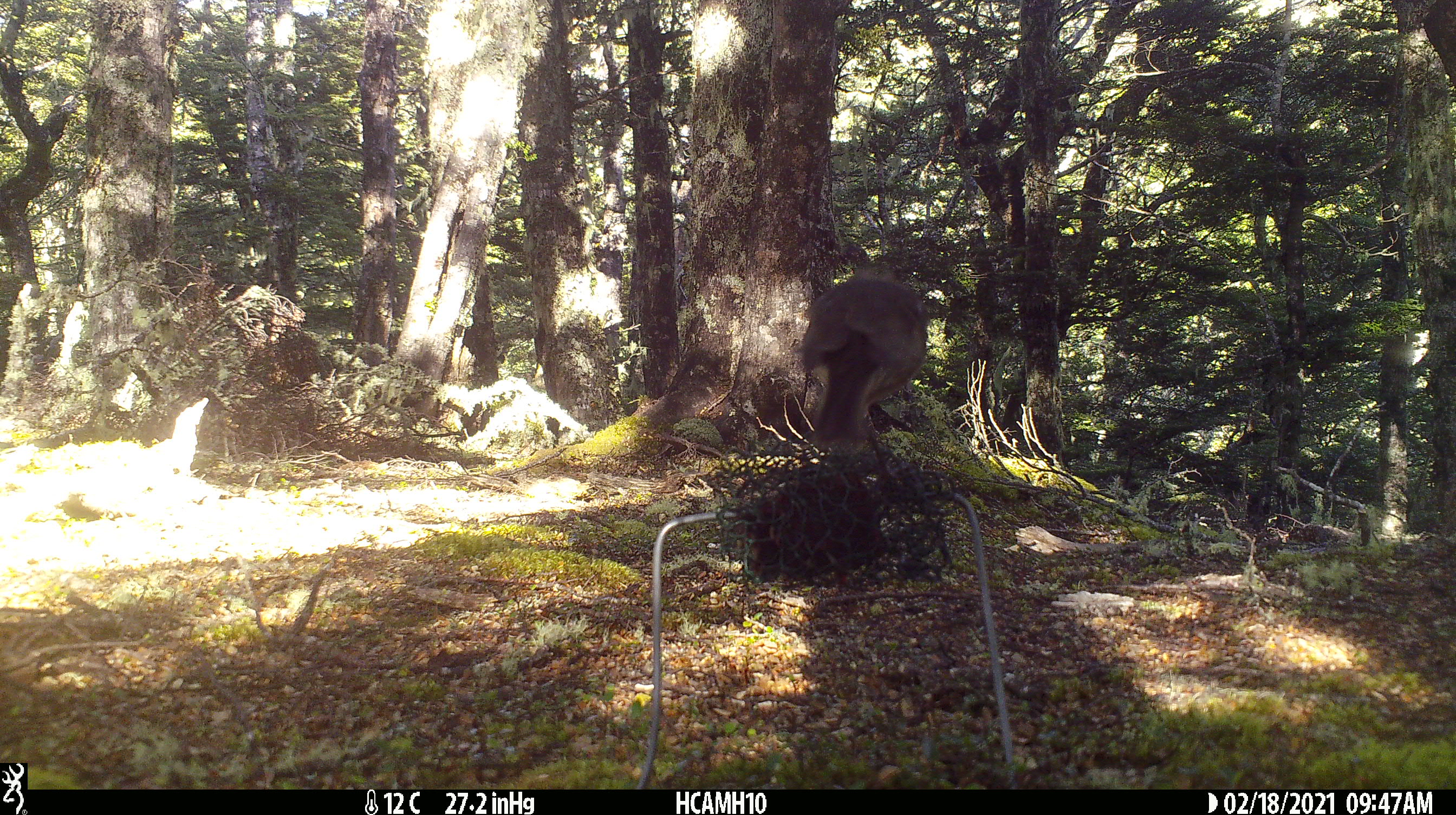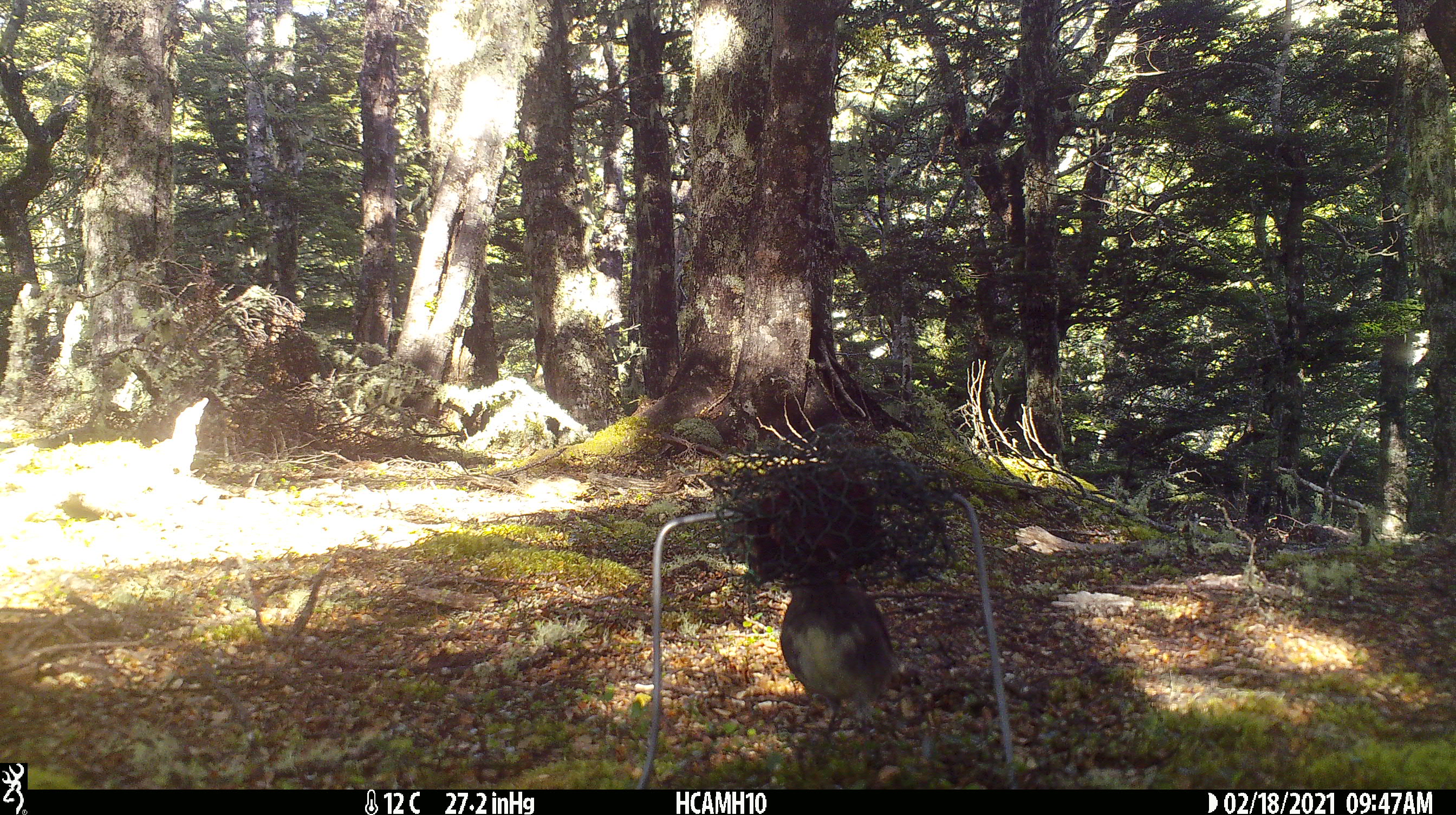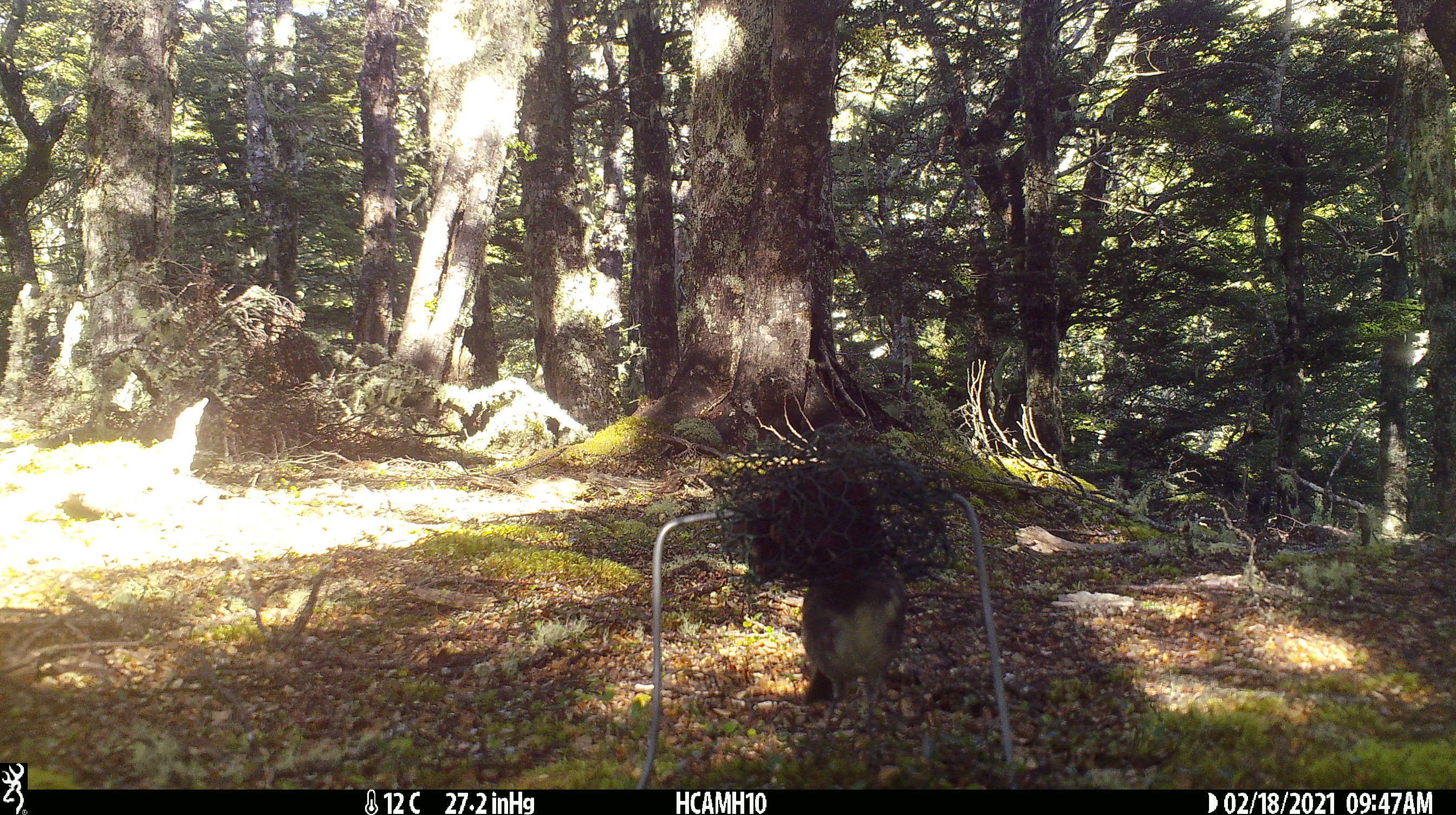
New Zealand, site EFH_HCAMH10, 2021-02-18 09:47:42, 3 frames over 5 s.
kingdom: Animalia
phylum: Chordata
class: Aves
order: Passeriformes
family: Petroicidae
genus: Petroica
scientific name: Petroica australis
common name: new zealand robin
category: robin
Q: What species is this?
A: Robin (new zealand robin) (Petroica australis).